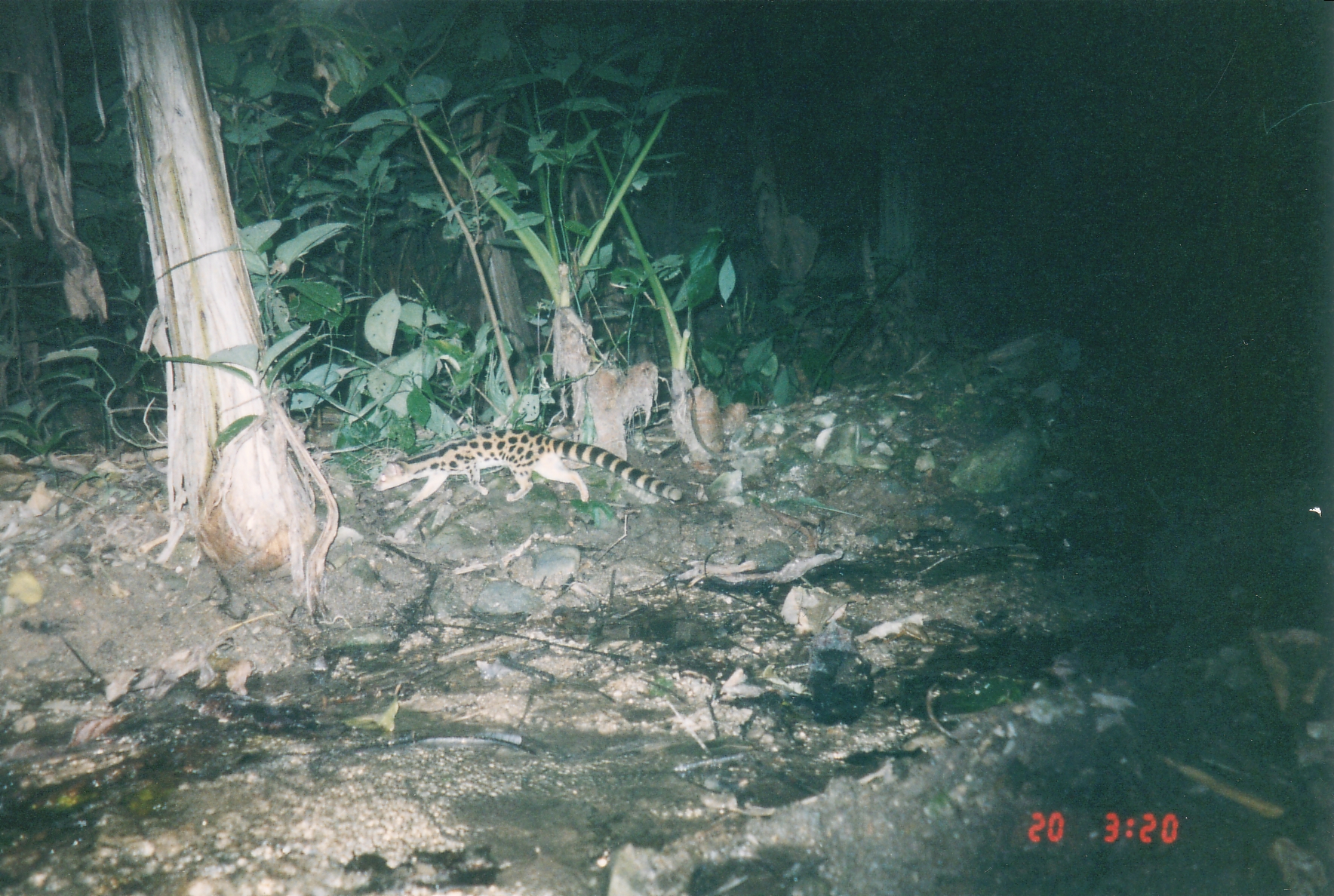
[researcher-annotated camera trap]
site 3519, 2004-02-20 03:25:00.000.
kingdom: Animalia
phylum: Chordata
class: Mammalia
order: Carnivora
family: Prionodontidae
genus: Prionodon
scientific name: Prionodon pardicolor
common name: spotted linsang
Prionodon pardicolor (spotted linsang), count 1.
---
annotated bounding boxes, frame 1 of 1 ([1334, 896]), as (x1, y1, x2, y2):
prionodon pardicolor: (373, 428, 682, 508)